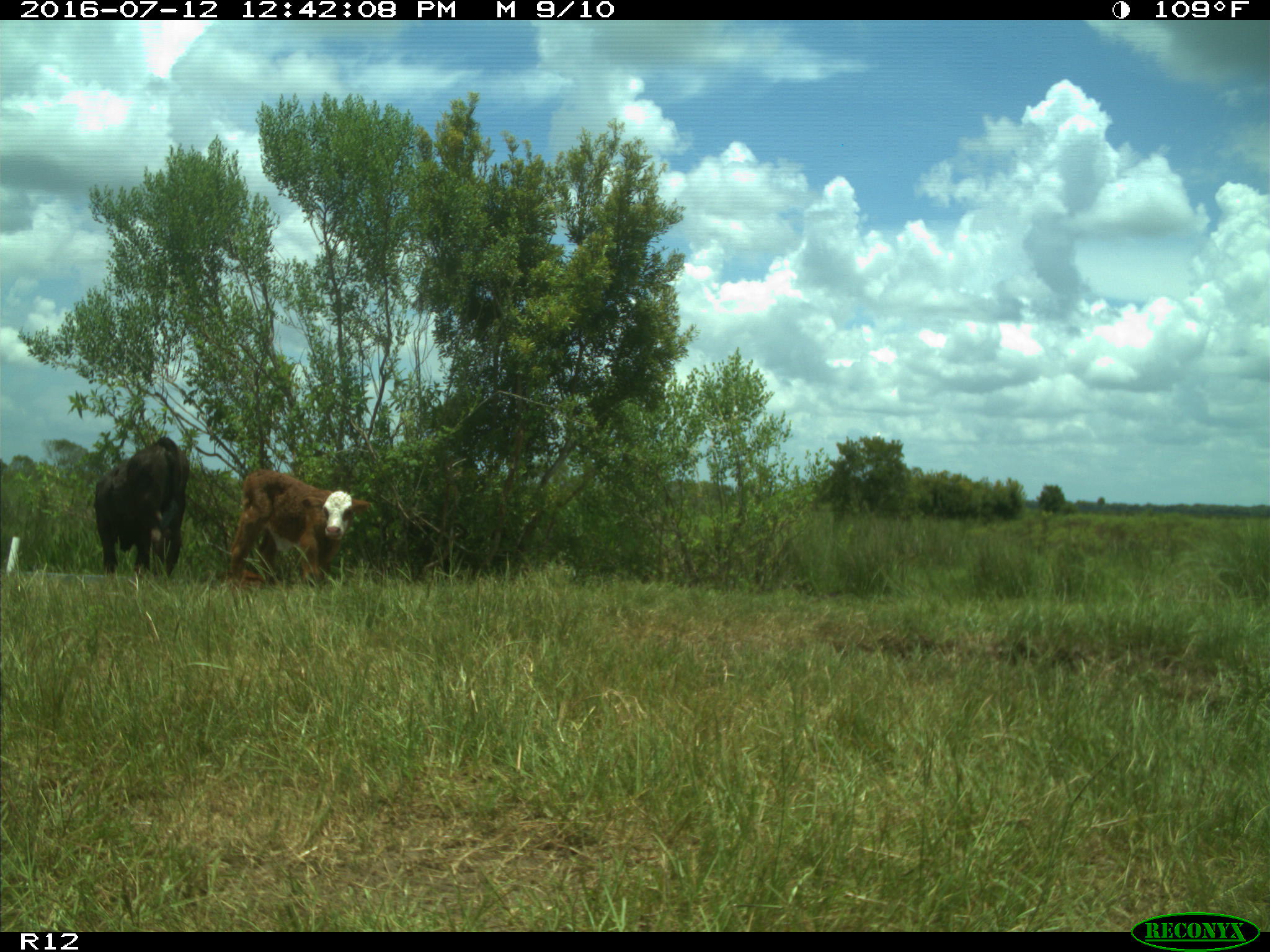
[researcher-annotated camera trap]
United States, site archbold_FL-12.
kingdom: Animalia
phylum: Chordata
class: Mammalia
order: Artiodactyla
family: Bovidae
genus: Bos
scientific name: Bos taurus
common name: domestic cow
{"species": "Bos taurus (domestic cow)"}